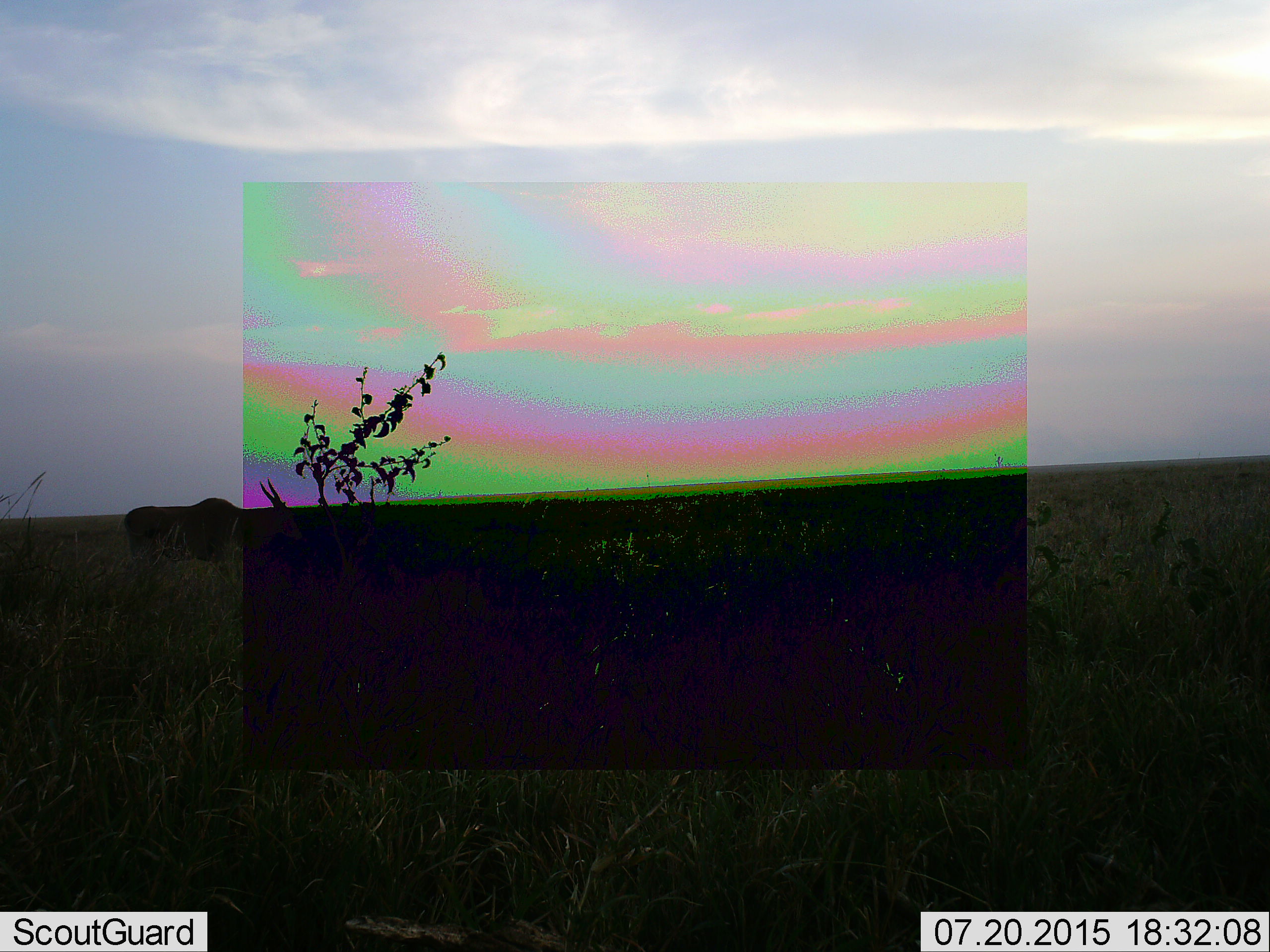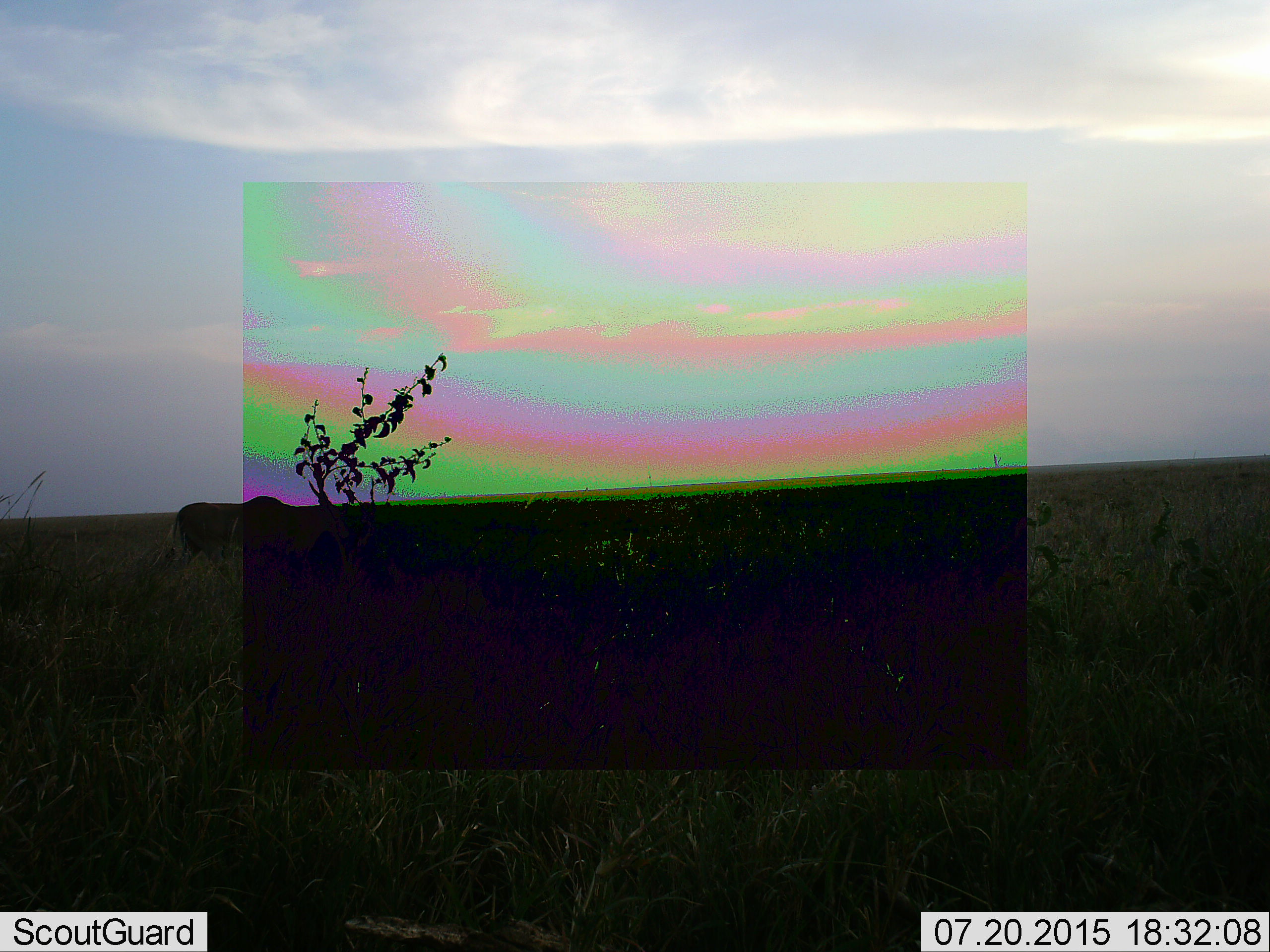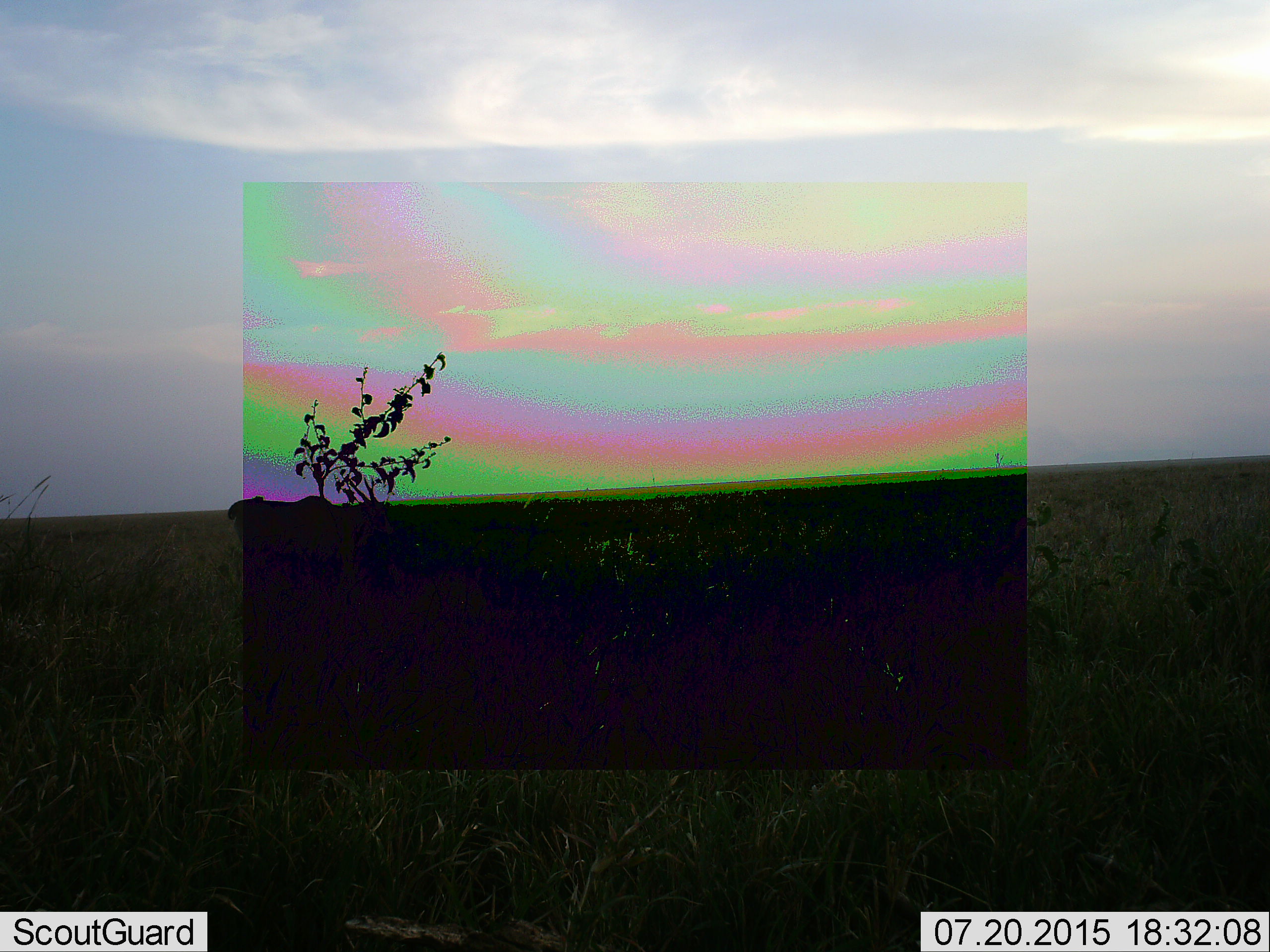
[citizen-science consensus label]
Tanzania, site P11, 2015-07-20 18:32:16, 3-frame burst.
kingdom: Animalia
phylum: Chordata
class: Mammalia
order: Artiodactyla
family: Bovidae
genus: Tragelaphus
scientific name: Tragelaphus oryx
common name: eland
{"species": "eland (Tragelaphus oryx)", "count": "1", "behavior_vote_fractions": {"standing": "0%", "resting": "0%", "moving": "100%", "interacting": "0%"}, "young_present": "0%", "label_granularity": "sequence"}